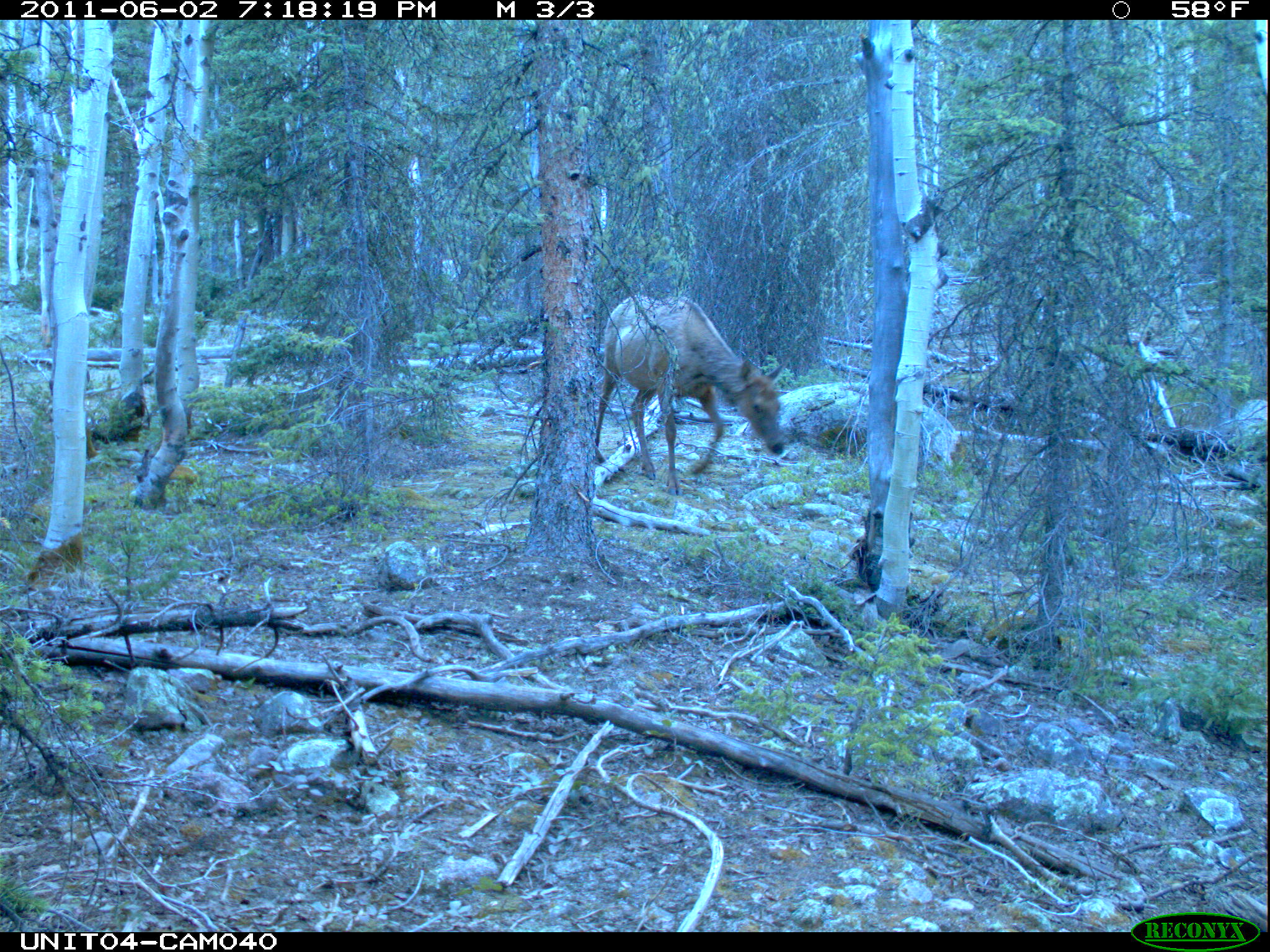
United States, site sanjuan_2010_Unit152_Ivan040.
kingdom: Animalia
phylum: Chordata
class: Mammalia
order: Artiodactyla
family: Cervidae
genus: Cervus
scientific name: Cervus elaphus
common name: red deer